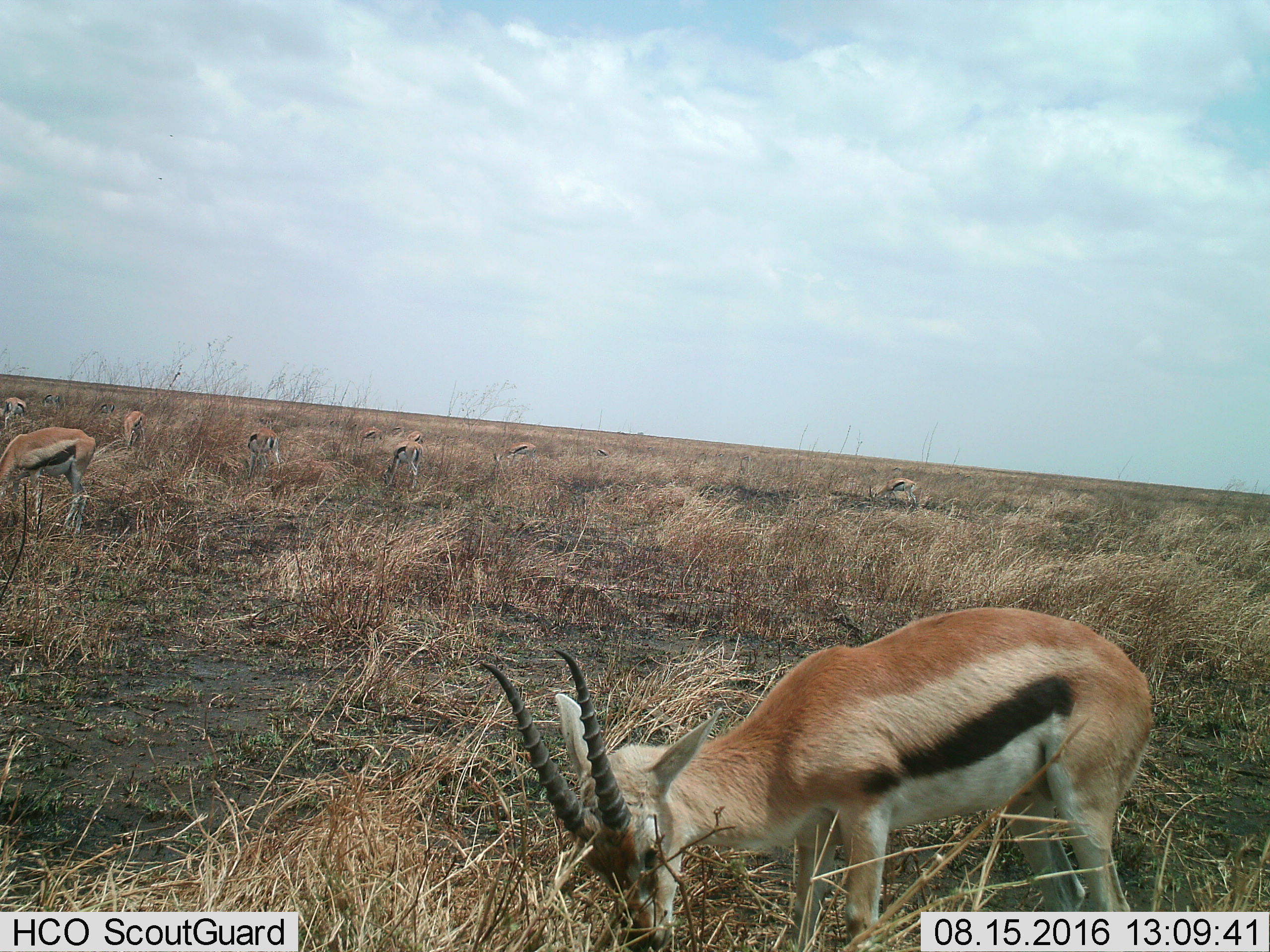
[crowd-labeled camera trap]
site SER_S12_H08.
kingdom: Animalia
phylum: Chordata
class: Mammalia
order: Artiodactyla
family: Bovidae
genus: Eudorcas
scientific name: Eudorcas thomsonii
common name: thomson's gazelle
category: gazellethomsons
Gazellethomsons (thomson's gazelle) (Eudorcas thomsonii), count 11-50. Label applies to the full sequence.